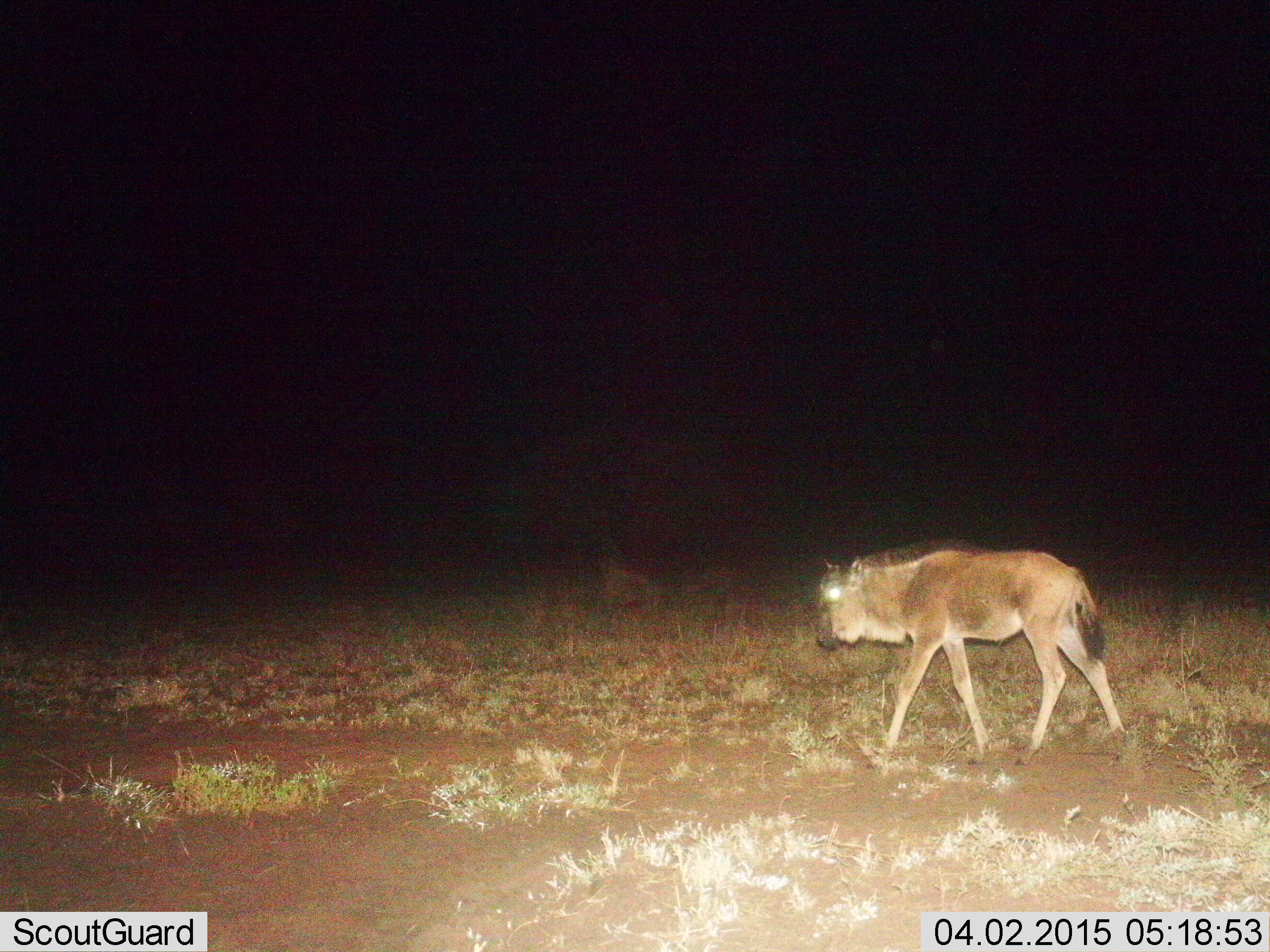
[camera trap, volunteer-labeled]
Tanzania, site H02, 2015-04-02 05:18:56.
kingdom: Animalia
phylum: Chordata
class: Mammalia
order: Artiodactyla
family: Bovidae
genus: Connochaetes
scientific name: Connochaetes taurinus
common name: blue wildebeest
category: wildebeest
Wildebeest (blue wildebeest) (Connochaetes taurinus), count 1. Behavior (volunteer vote fractions): standing 10%, resting 0%, moving 100%, interacting 0%. Young present (vote fraction): 80%. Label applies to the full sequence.